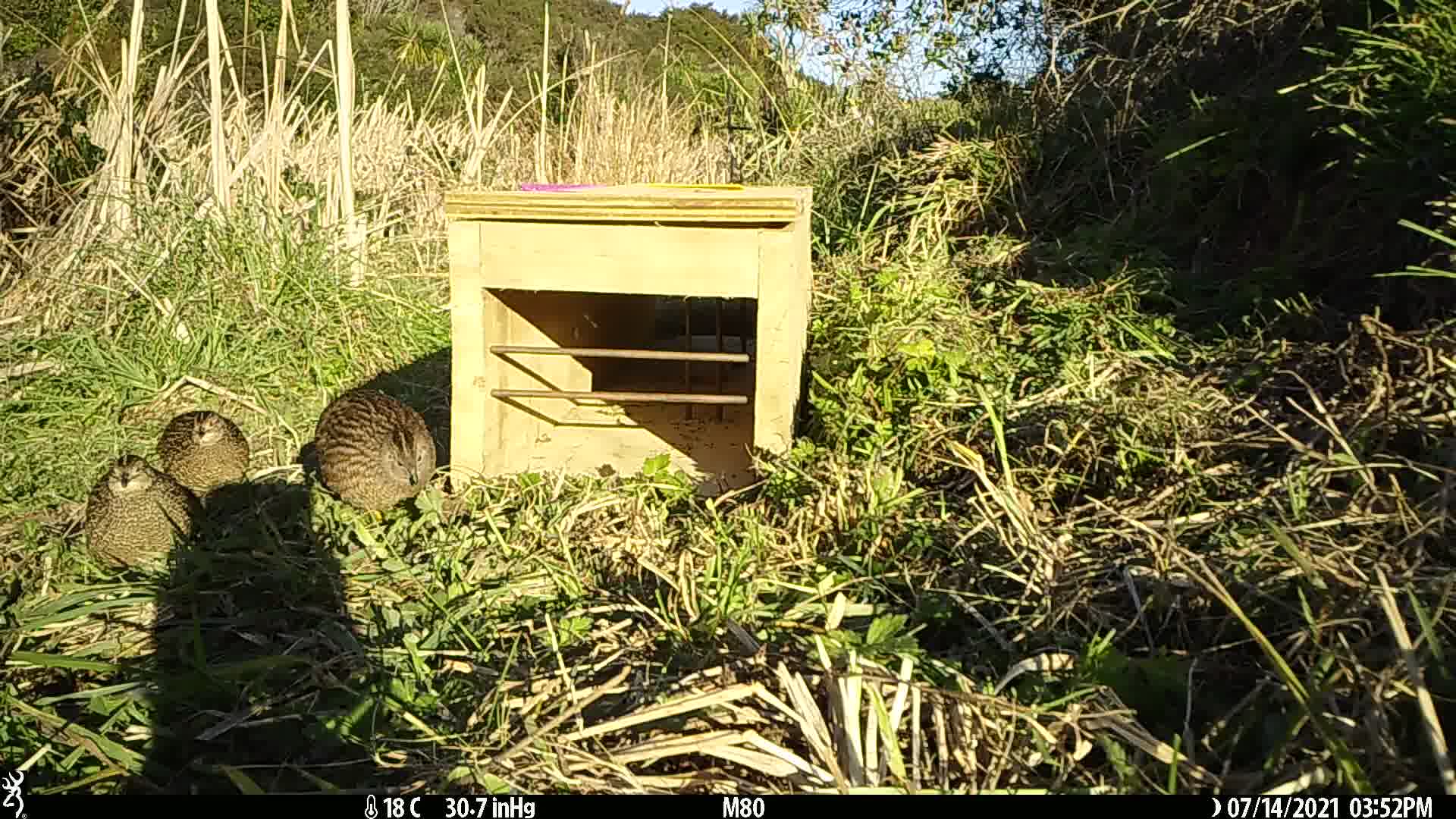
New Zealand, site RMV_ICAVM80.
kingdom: Animalia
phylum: Chordata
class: Aves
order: Galliformes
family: Phasianidae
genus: Synoicus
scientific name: Synoicus ypsilophorus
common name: brown quail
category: quail brown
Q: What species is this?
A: Quail brown (brown quail) (Synoicus ypsilophorus).